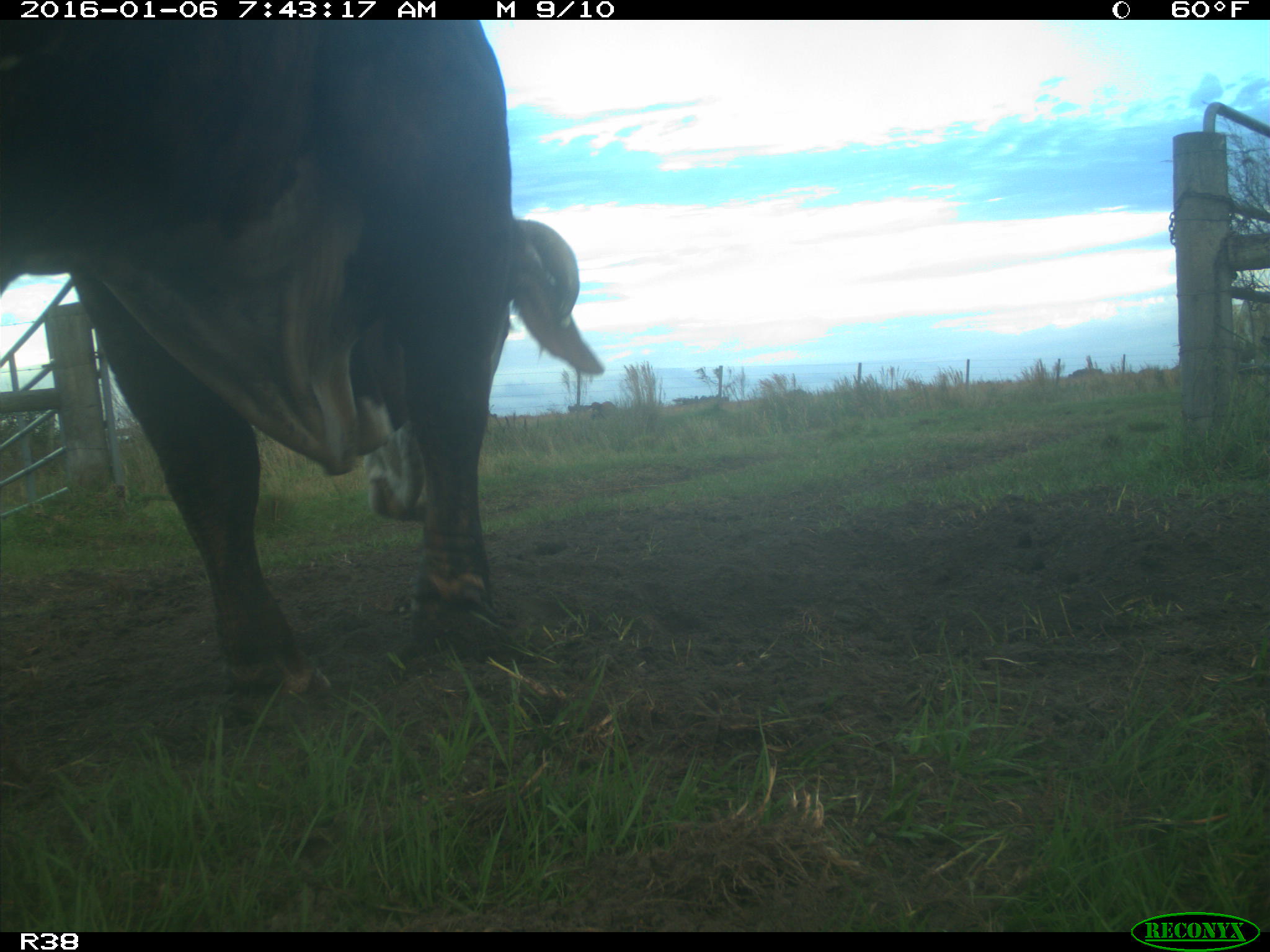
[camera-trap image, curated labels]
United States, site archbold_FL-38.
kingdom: Animalia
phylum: Chordata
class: Mammalia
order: Artiodactyla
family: Bovidae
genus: Bos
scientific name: Bos taurus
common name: domestic cow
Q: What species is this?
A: Bos taurus (domestic cow).